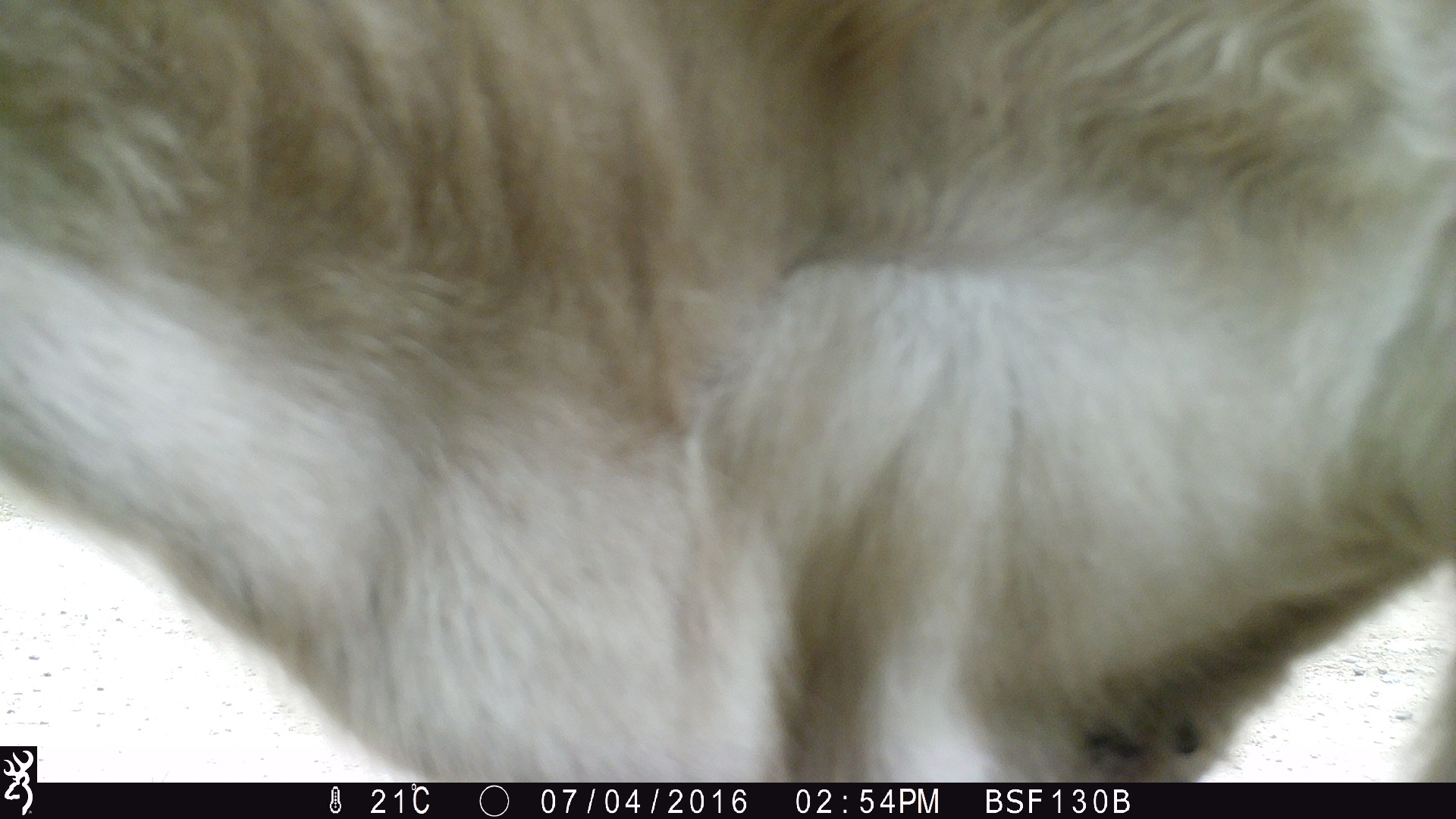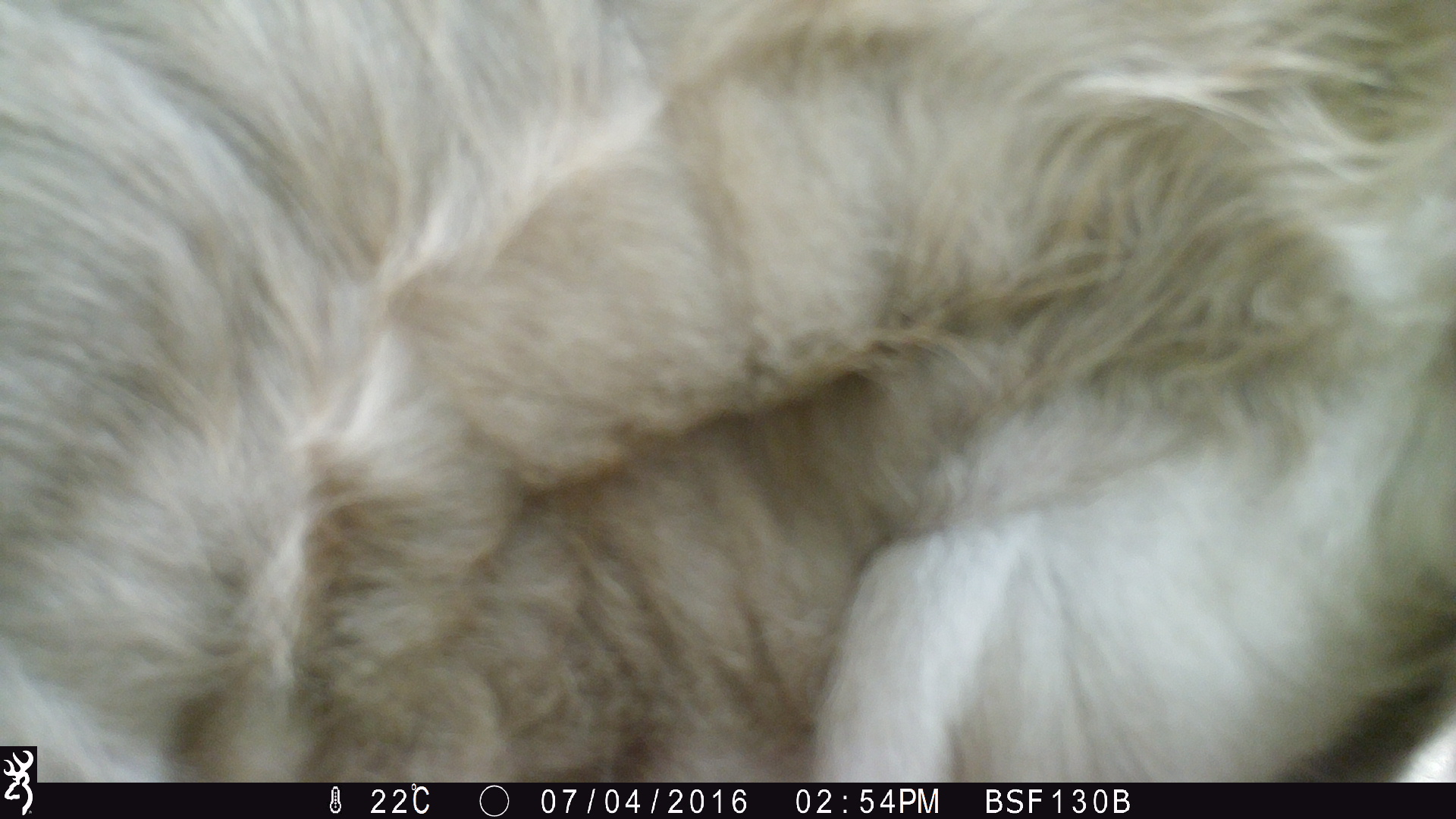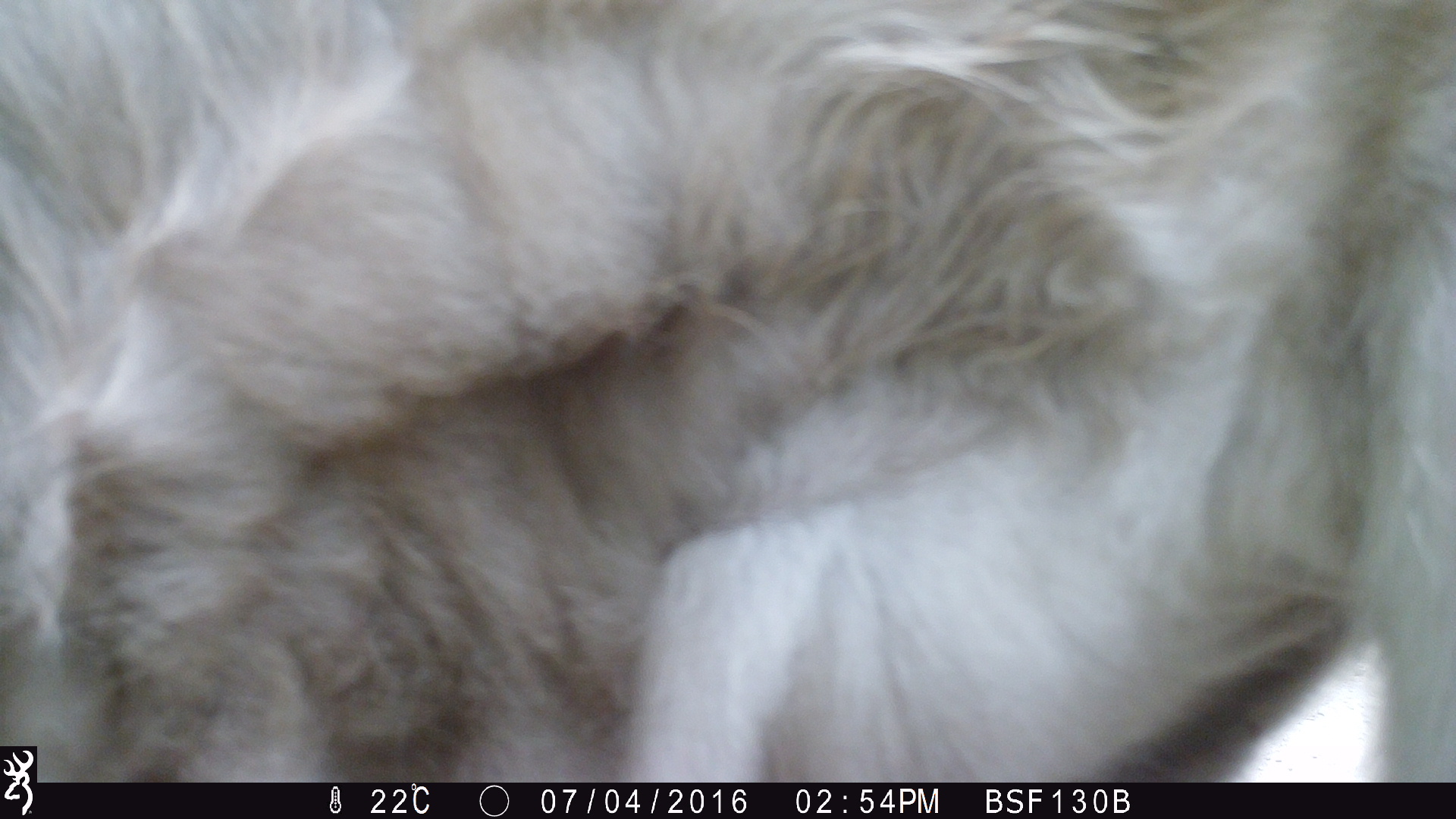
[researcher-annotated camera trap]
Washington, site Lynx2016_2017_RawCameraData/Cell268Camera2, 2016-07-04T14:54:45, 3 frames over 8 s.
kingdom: Animalia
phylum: Chordata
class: Mammalia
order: Artiodactyla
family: Bovidae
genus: Bos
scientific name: Bos taurus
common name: domestic cattle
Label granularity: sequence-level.